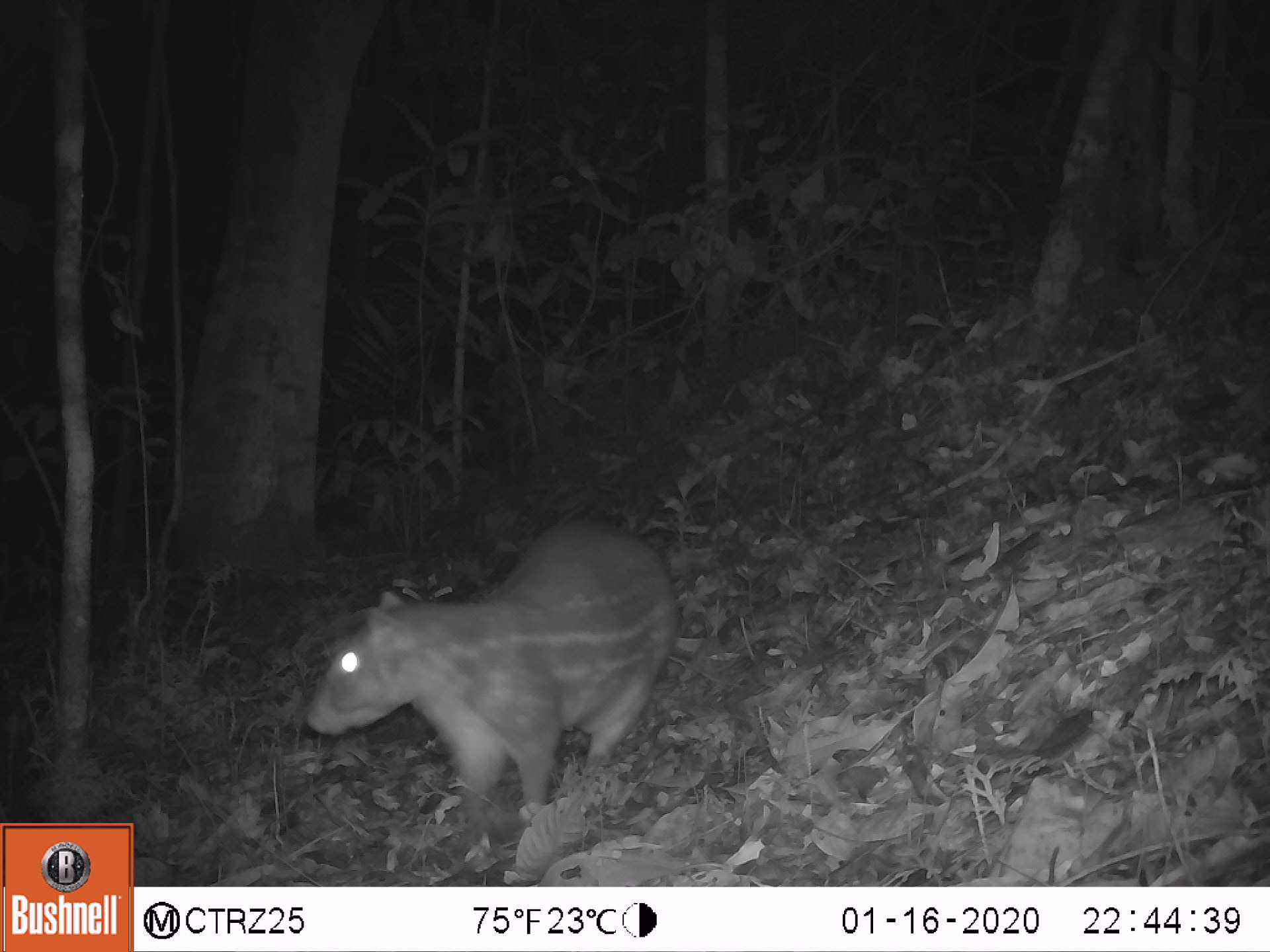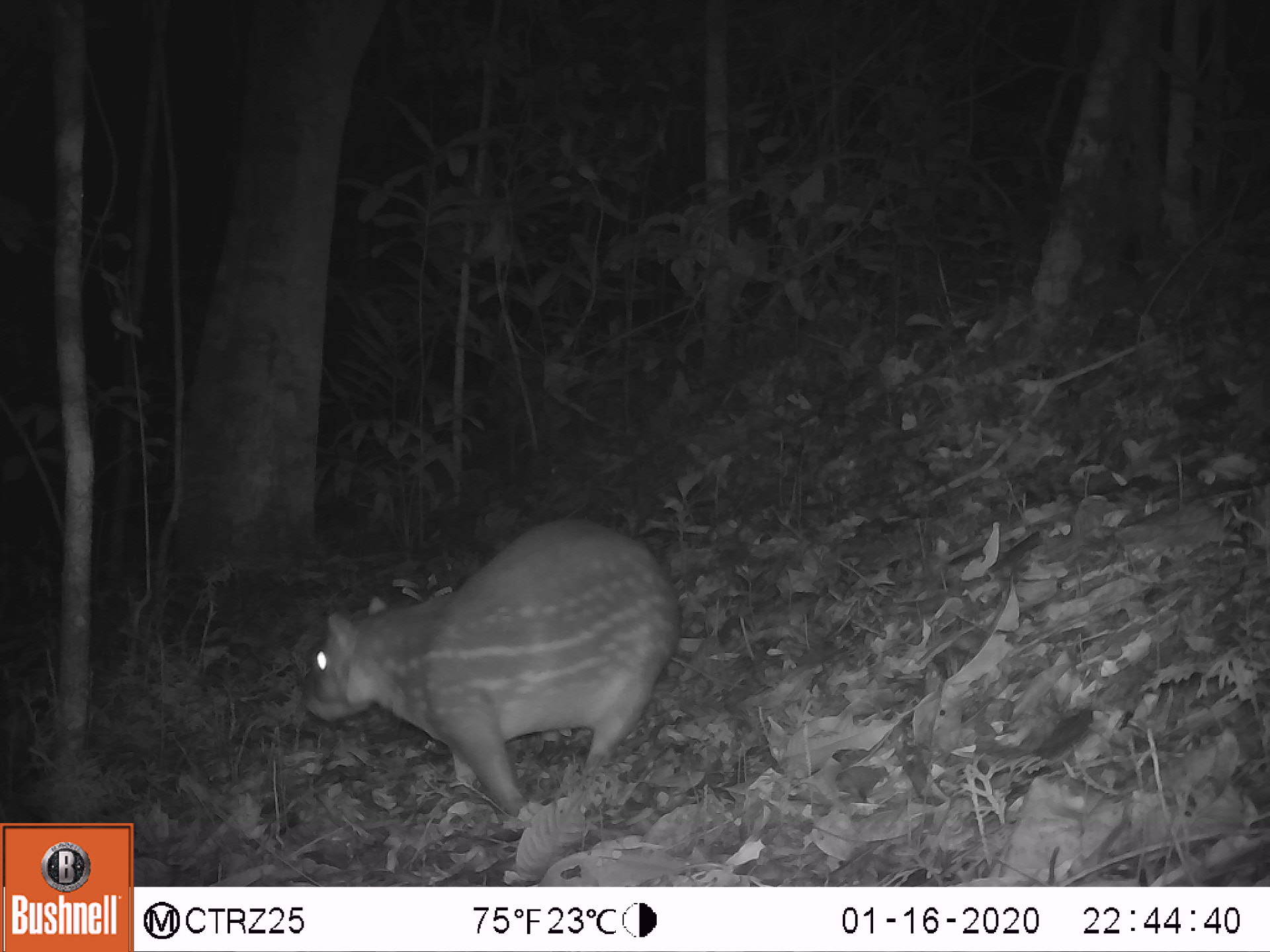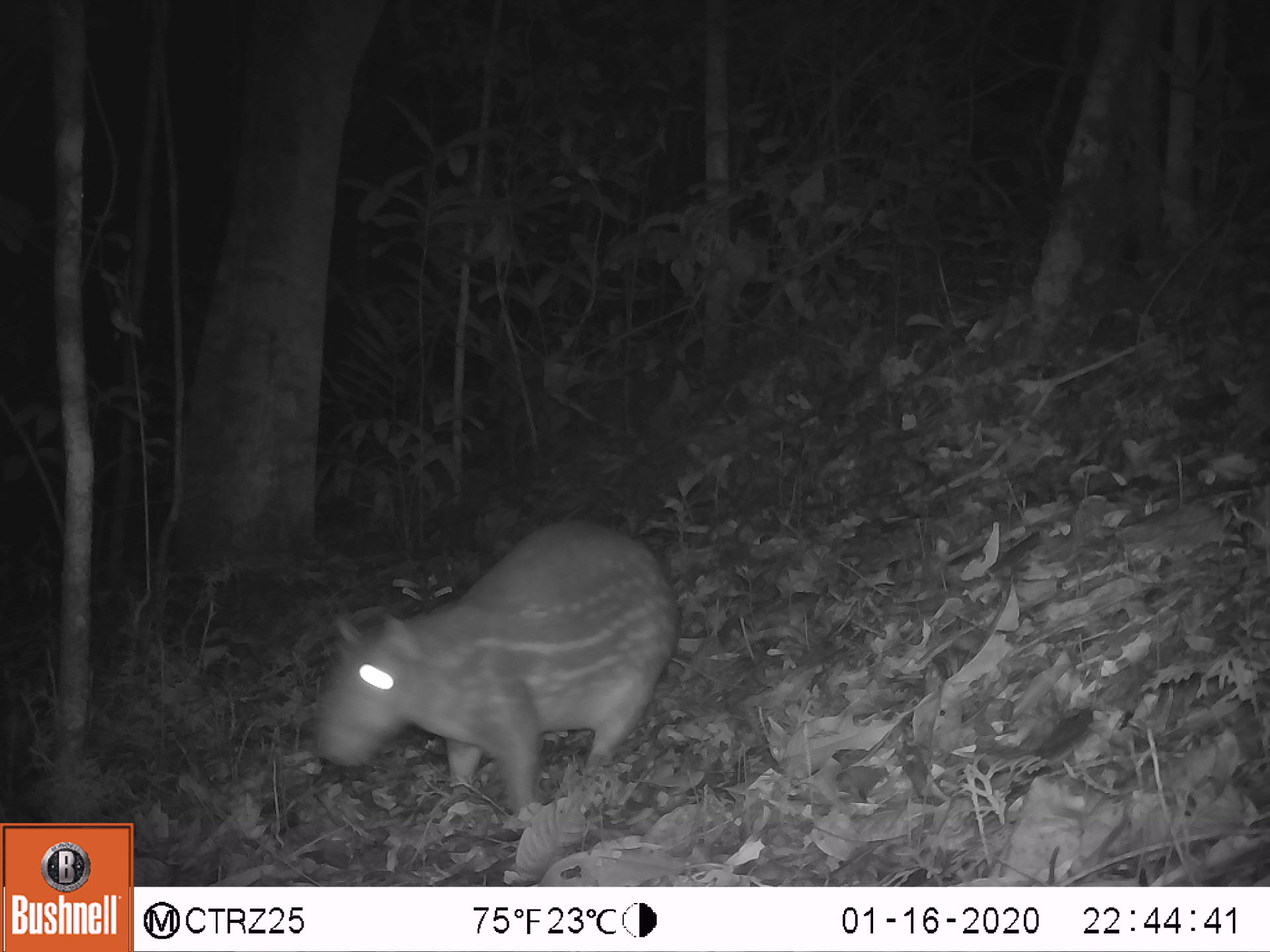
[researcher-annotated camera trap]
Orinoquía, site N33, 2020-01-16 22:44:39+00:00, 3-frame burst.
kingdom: Animalia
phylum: Chordata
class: Mammalia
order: Rodentia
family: Cuniculidae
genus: Cuniculus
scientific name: Cuniculus paca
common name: spotted paca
Spotted paca (Cuniculus paca).